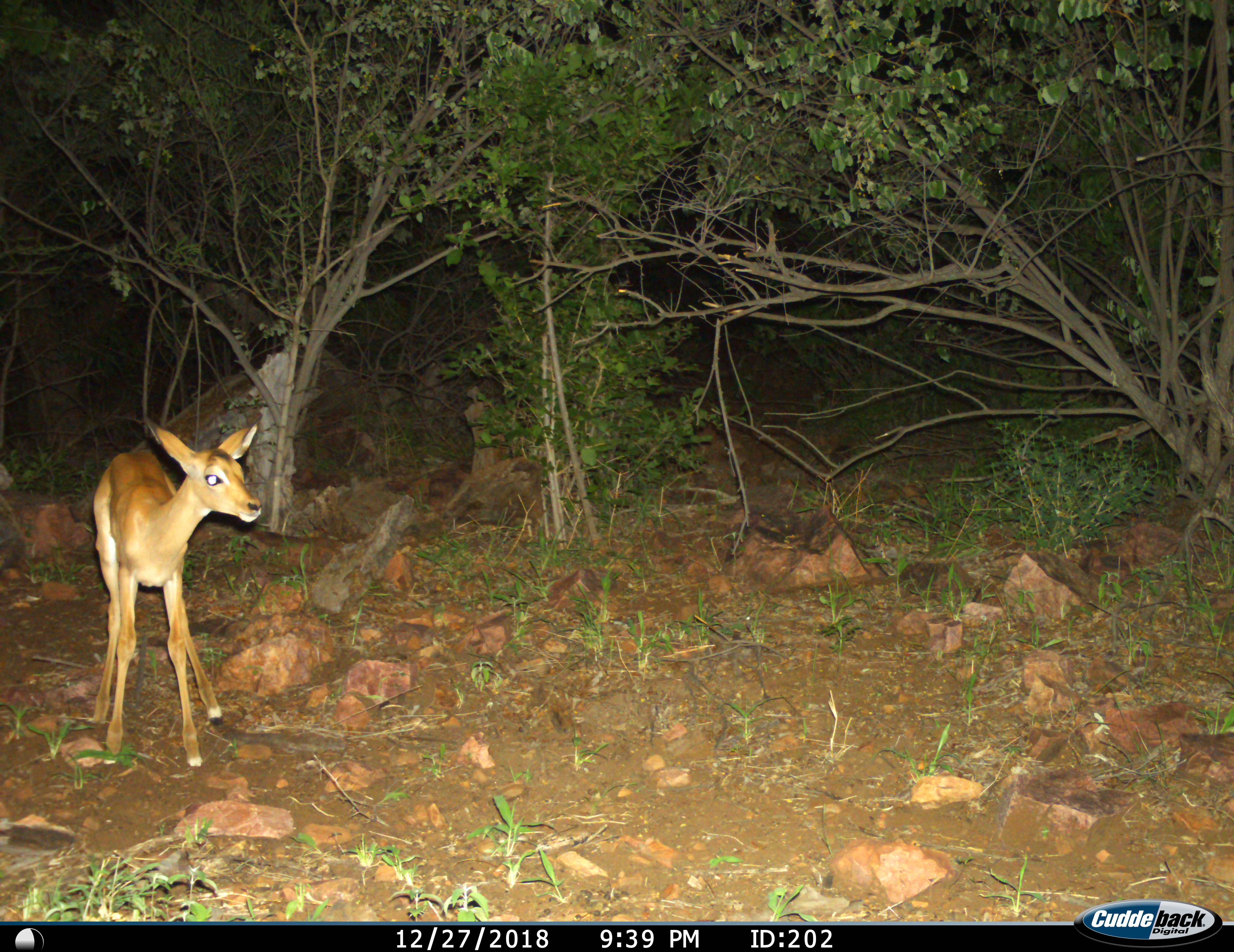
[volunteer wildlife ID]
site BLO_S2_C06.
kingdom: Animalia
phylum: Chordata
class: Mammalia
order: Artiodactyla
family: Bovidae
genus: Aepyceros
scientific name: Aepyceros melampus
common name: impala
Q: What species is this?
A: Impala (Aepyceros melampus).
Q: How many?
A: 1.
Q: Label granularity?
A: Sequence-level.